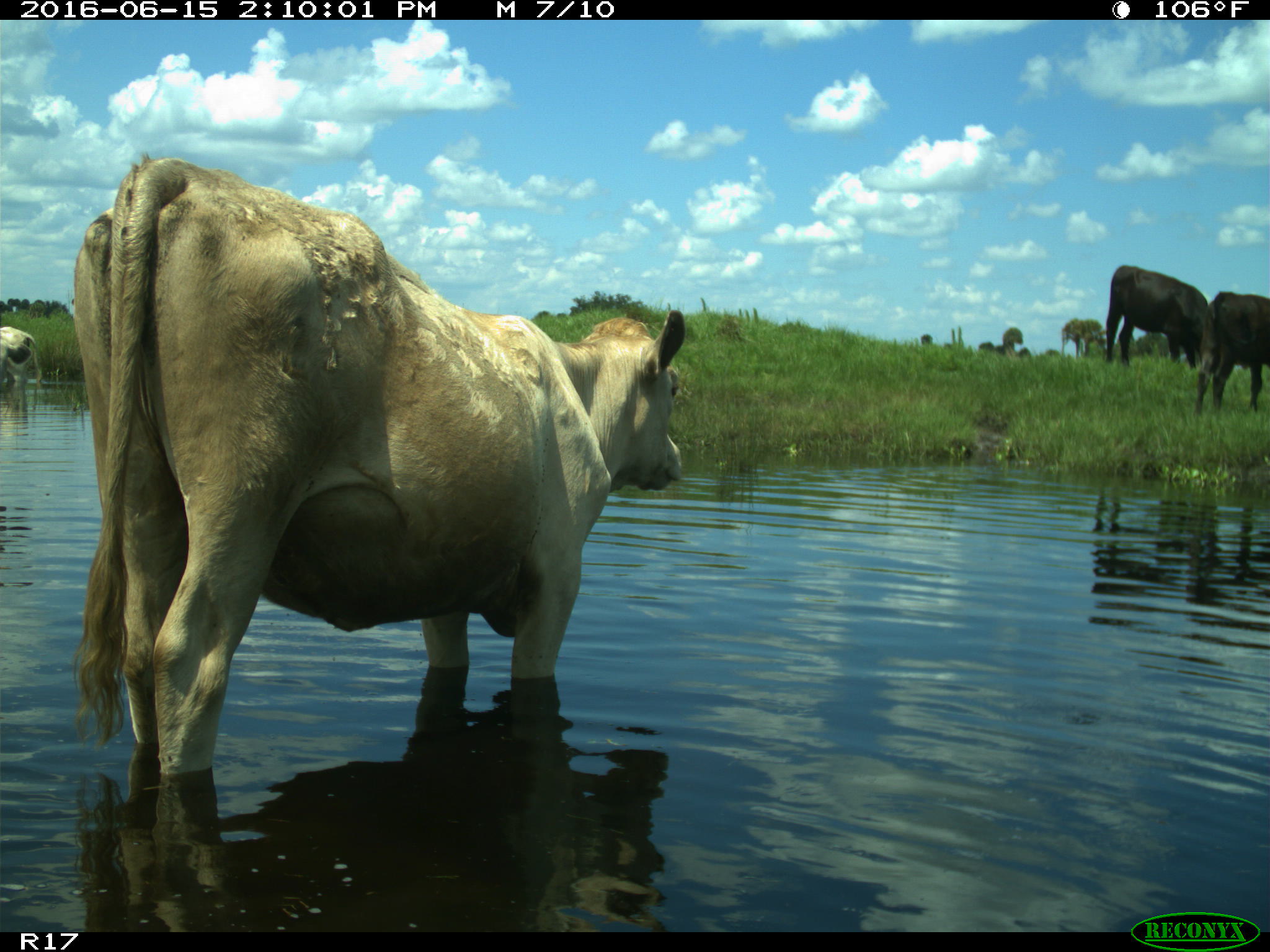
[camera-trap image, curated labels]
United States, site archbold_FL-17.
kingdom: Animalia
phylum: Chordata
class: Mammalia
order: Artiodactyla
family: Bovidae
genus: Bos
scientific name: Bos taurus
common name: domestic cow